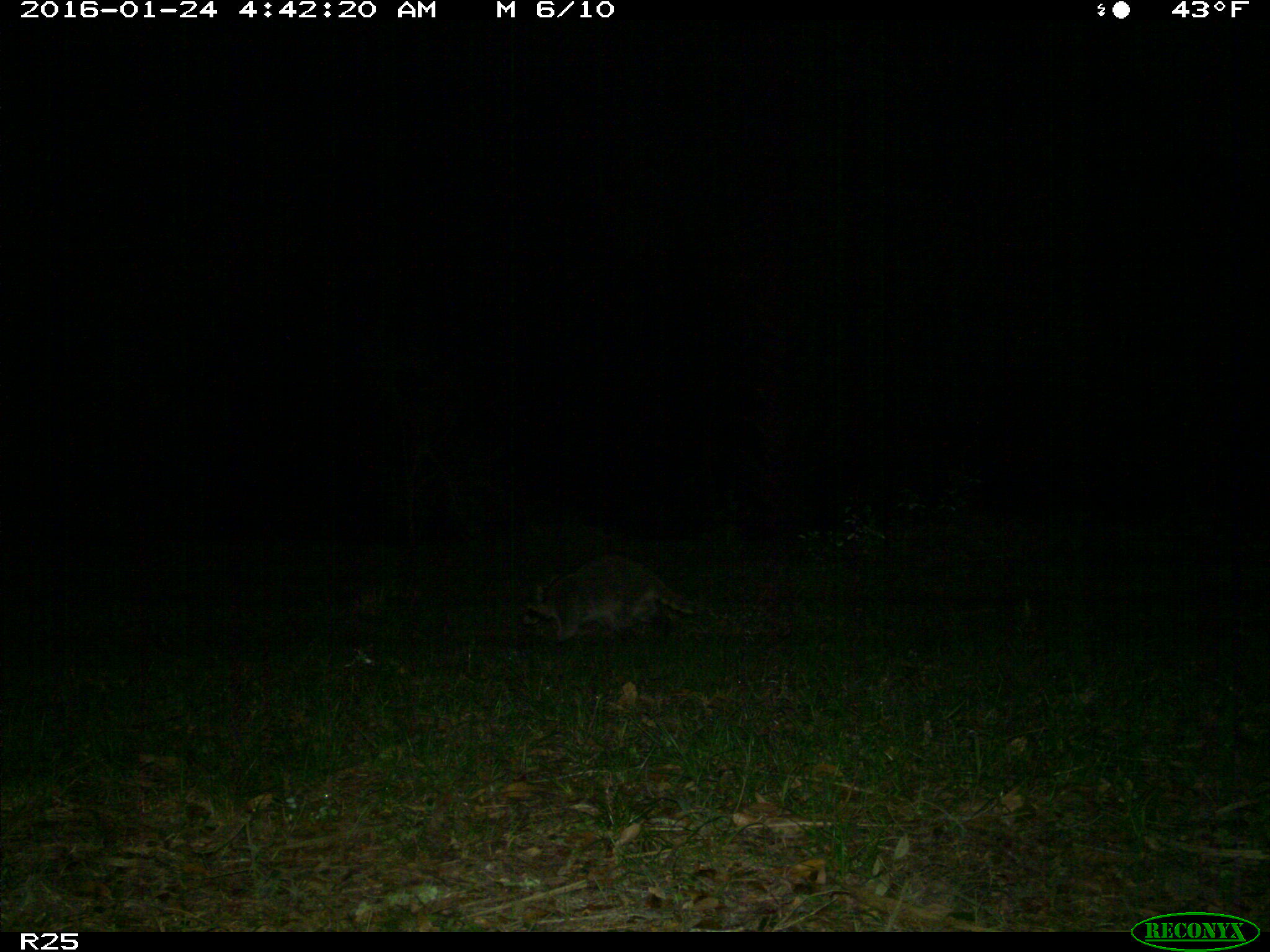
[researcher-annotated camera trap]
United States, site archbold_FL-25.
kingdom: Animalia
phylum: Chordata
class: Mammalia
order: Carnivora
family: Procyonidae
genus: Procyon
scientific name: Procyon lotor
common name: common raccoon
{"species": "Procyon lotor (common raccoon)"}